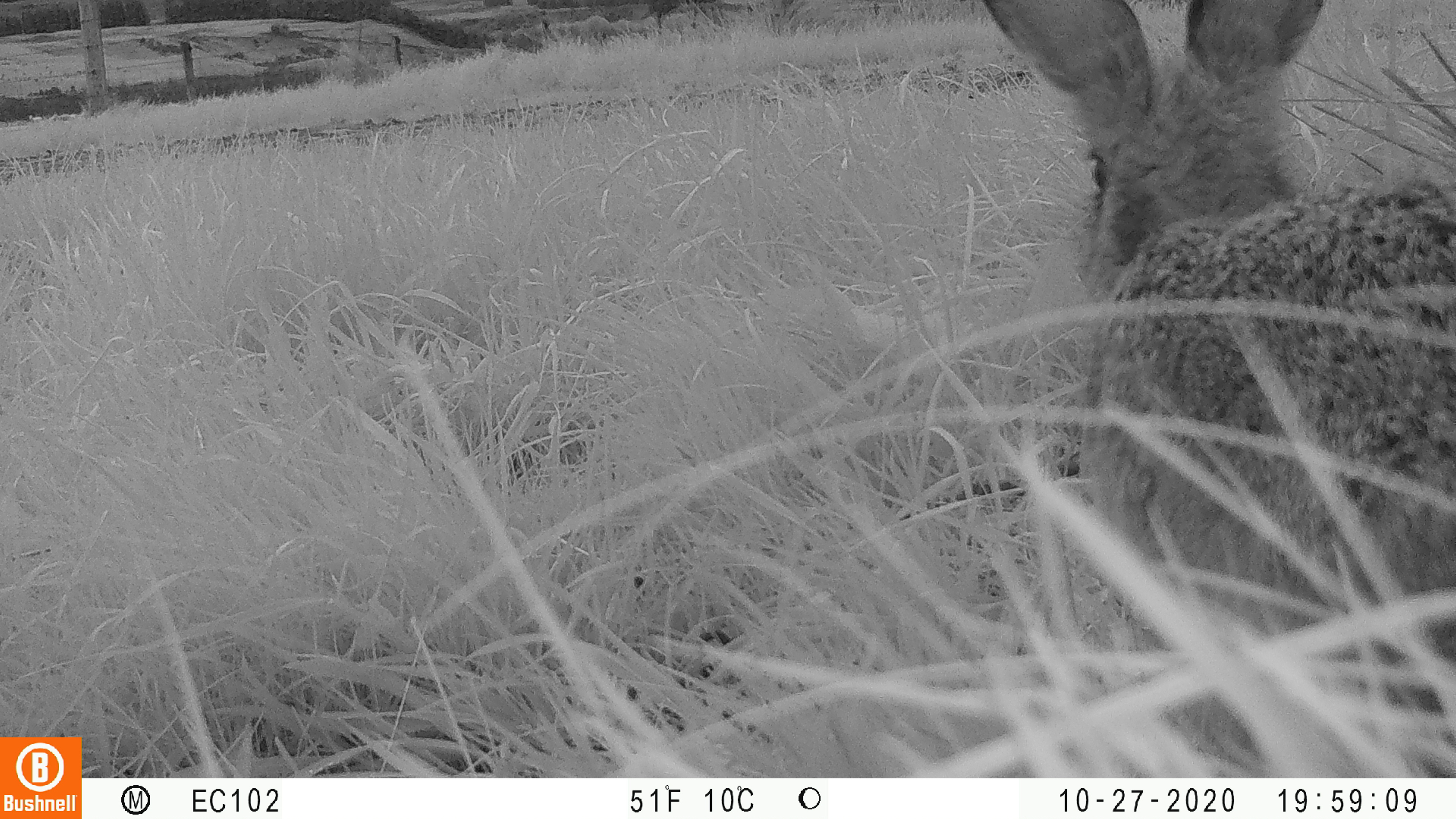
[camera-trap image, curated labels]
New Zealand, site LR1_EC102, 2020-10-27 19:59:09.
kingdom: Animalia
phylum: Chordata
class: Mammalia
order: Lagomorpha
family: Leporidae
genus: Oryctolagus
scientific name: Oryctolagus cuniculus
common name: european rabbit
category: rabbit